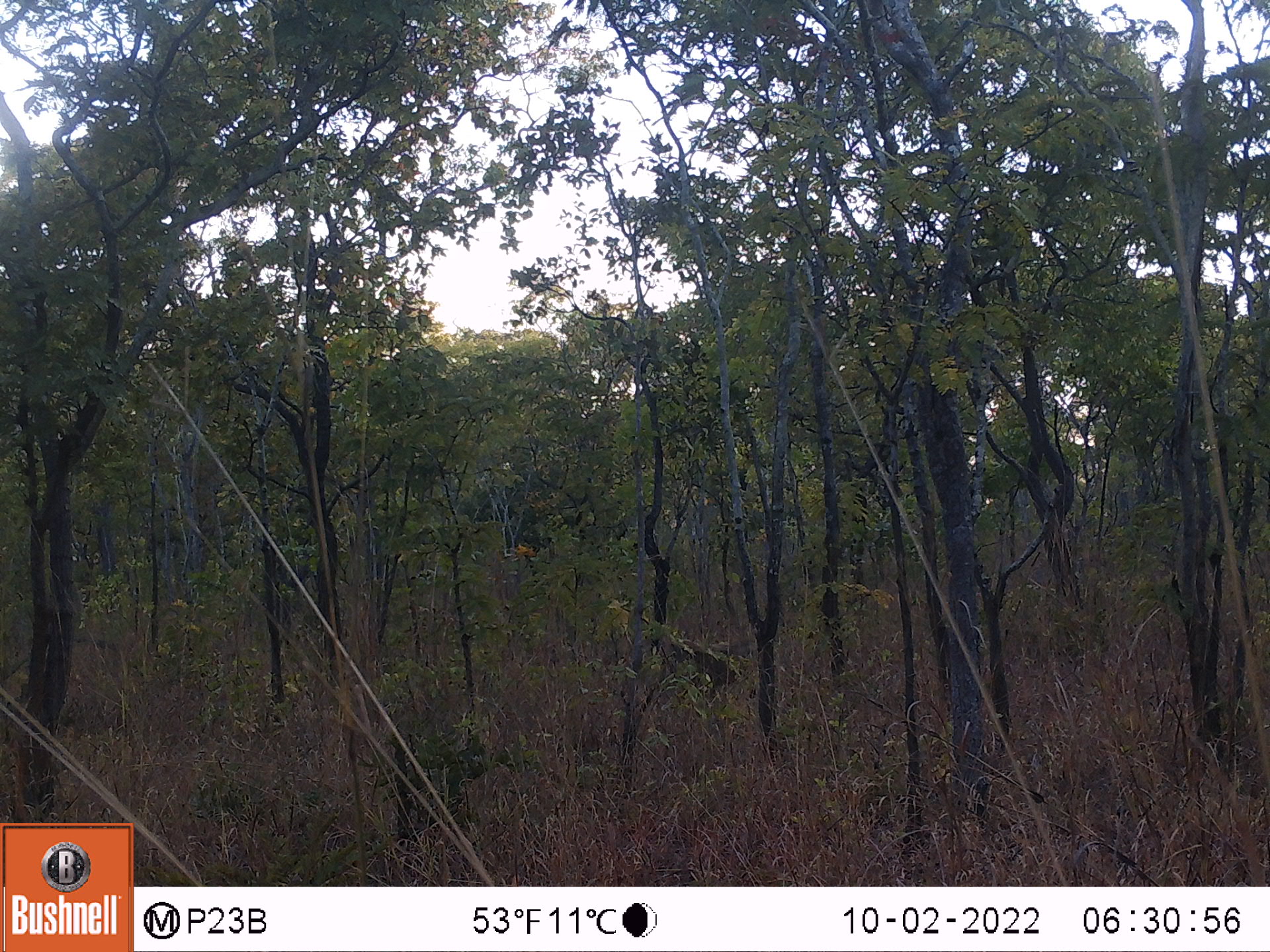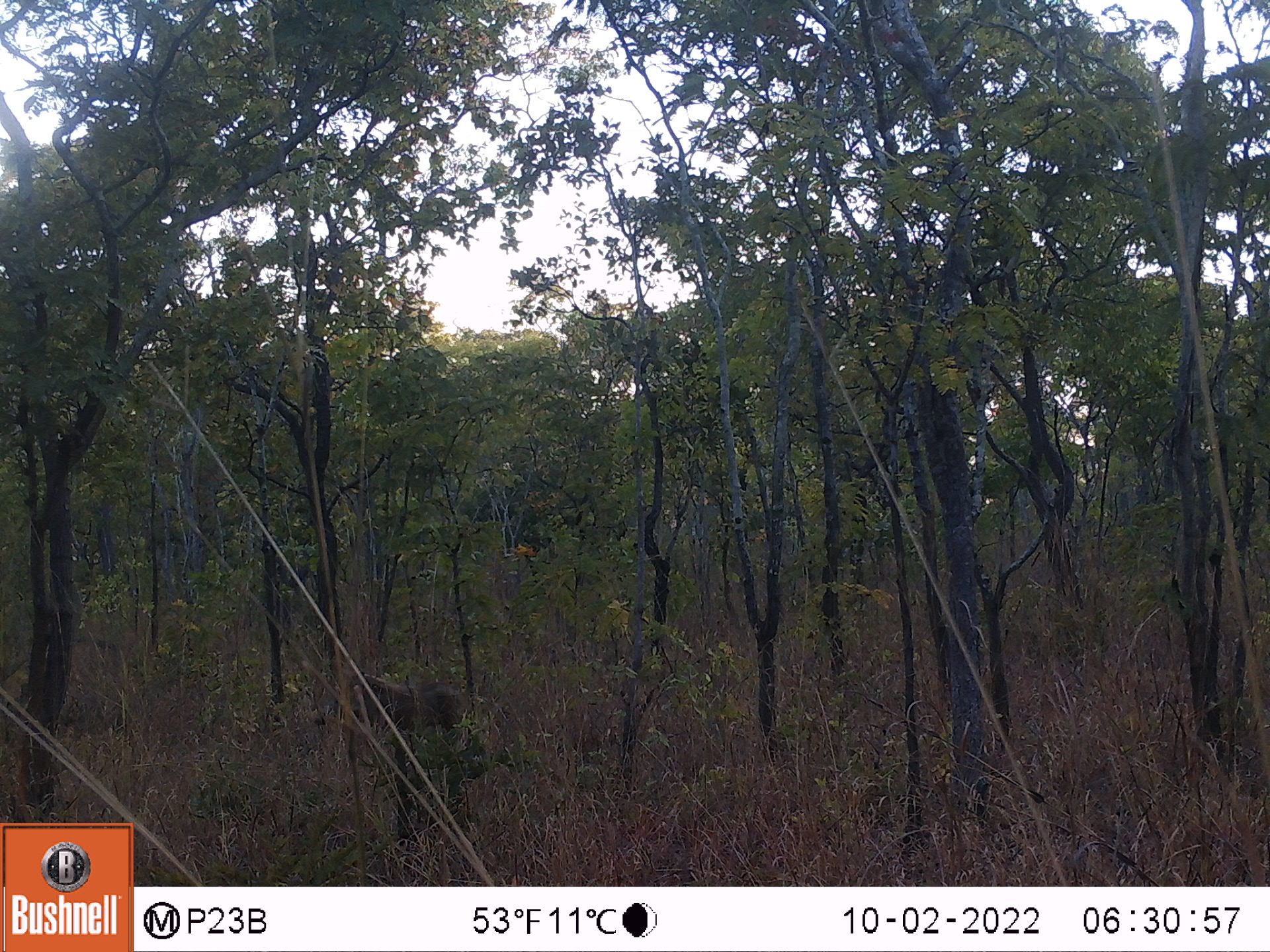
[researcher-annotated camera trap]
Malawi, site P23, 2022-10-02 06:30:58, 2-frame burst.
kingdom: Animalia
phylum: Chordata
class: Mammalia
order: Artiodactyla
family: Suidae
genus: Phacochoerus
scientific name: Phacochoerus africanus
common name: common warthog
Common warthog (Phacochoerus africanus), count 1.